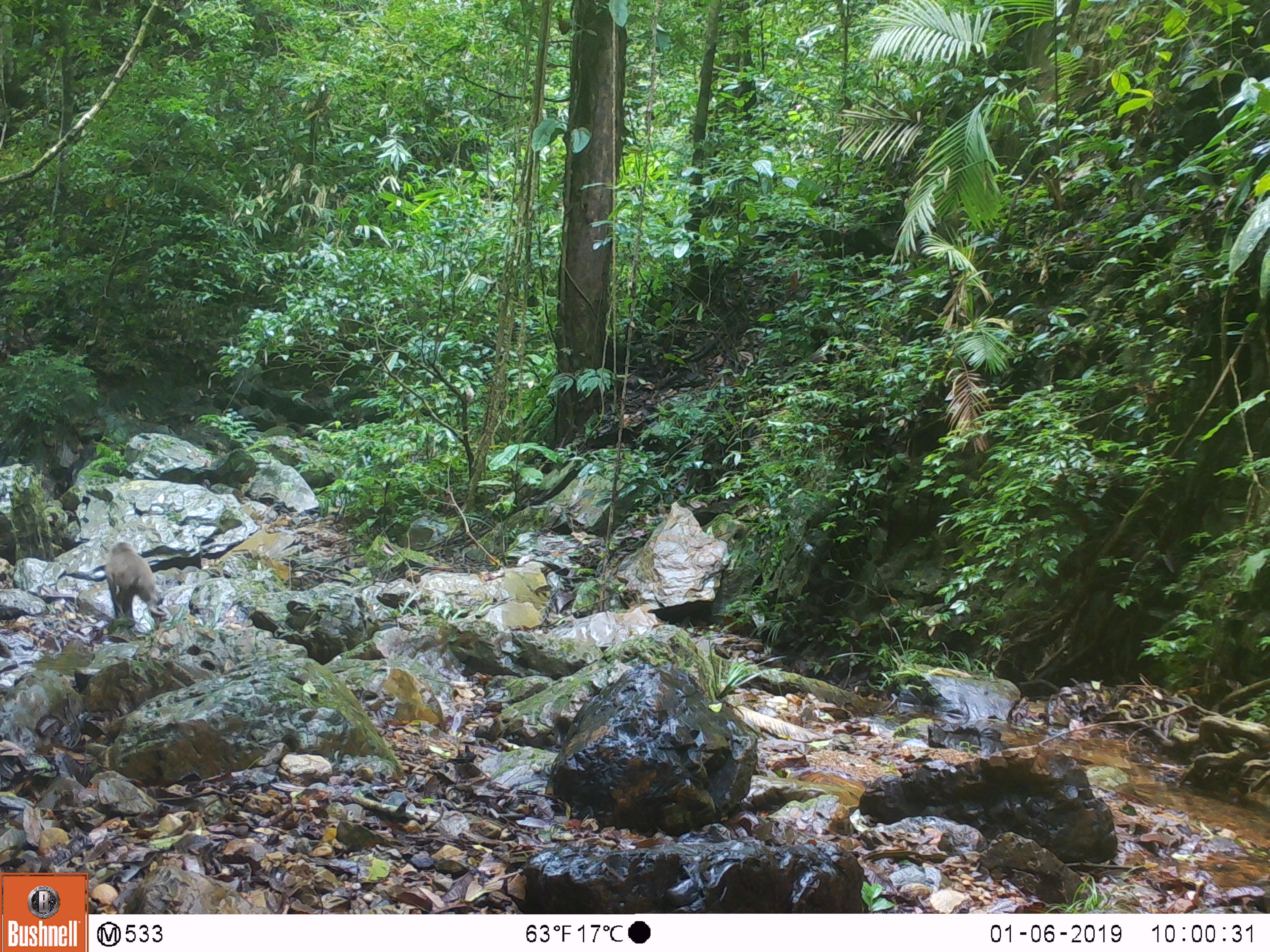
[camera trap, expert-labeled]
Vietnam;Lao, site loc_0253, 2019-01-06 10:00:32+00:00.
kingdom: Animalia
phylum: Chordata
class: Mammalia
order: Primates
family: Cercopithecidae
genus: Macaca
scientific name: Macaca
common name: macaques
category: assam or rhesus macaque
Assam or rhesus macaque (macaques) (Macaca). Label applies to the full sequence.